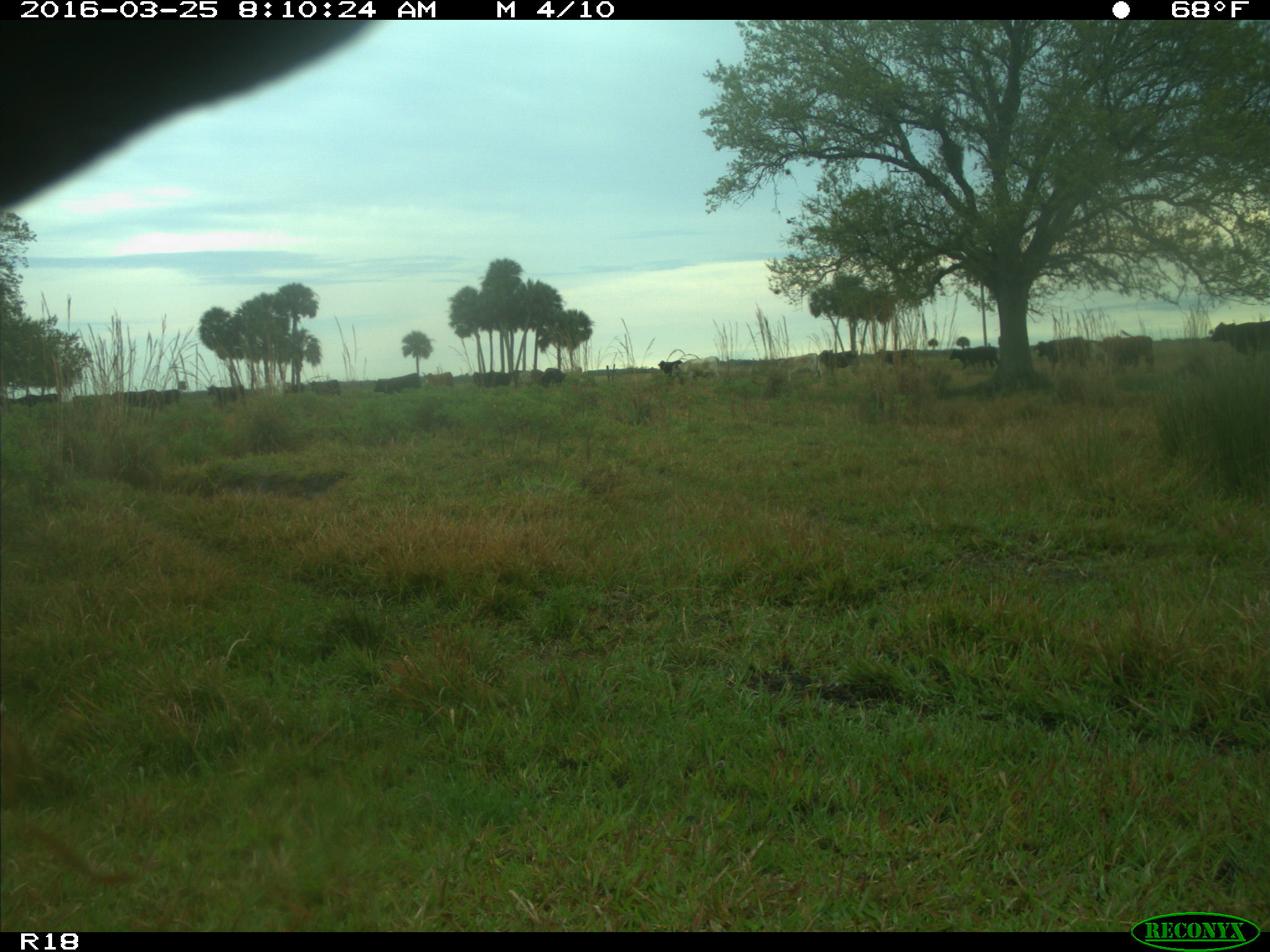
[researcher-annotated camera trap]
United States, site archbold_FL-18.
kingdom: Animalia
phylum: Chordata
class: Mammalia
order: Artiodactyla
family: Bovidae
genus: Bos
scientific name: Bos taurus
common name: domestic cow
Bos taurus (domestic cow).